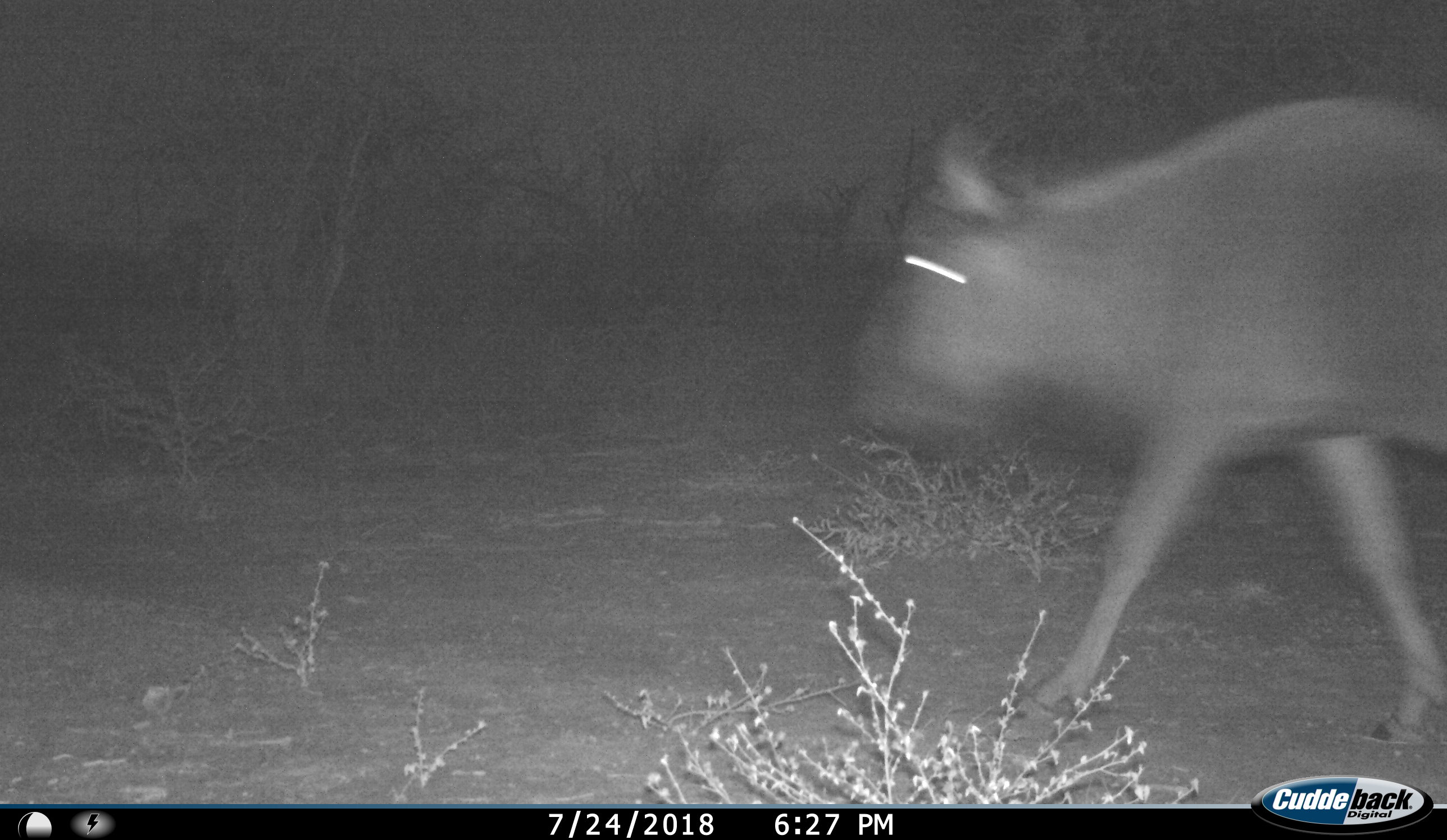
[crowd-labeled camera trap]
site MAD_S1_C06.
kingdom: Animalia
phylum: Chordata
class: Mammalia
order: Artiodactyla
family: Bovidae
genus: Connochaetes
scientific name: Connochaetes taurinus taurinus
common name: blue wildebeest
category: wildebeestblue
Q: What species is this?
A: Wildebeestblue (blue wildebeest) (Connochaetes taurinus taurinus).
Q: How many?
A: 1.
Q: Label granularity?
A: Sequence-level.